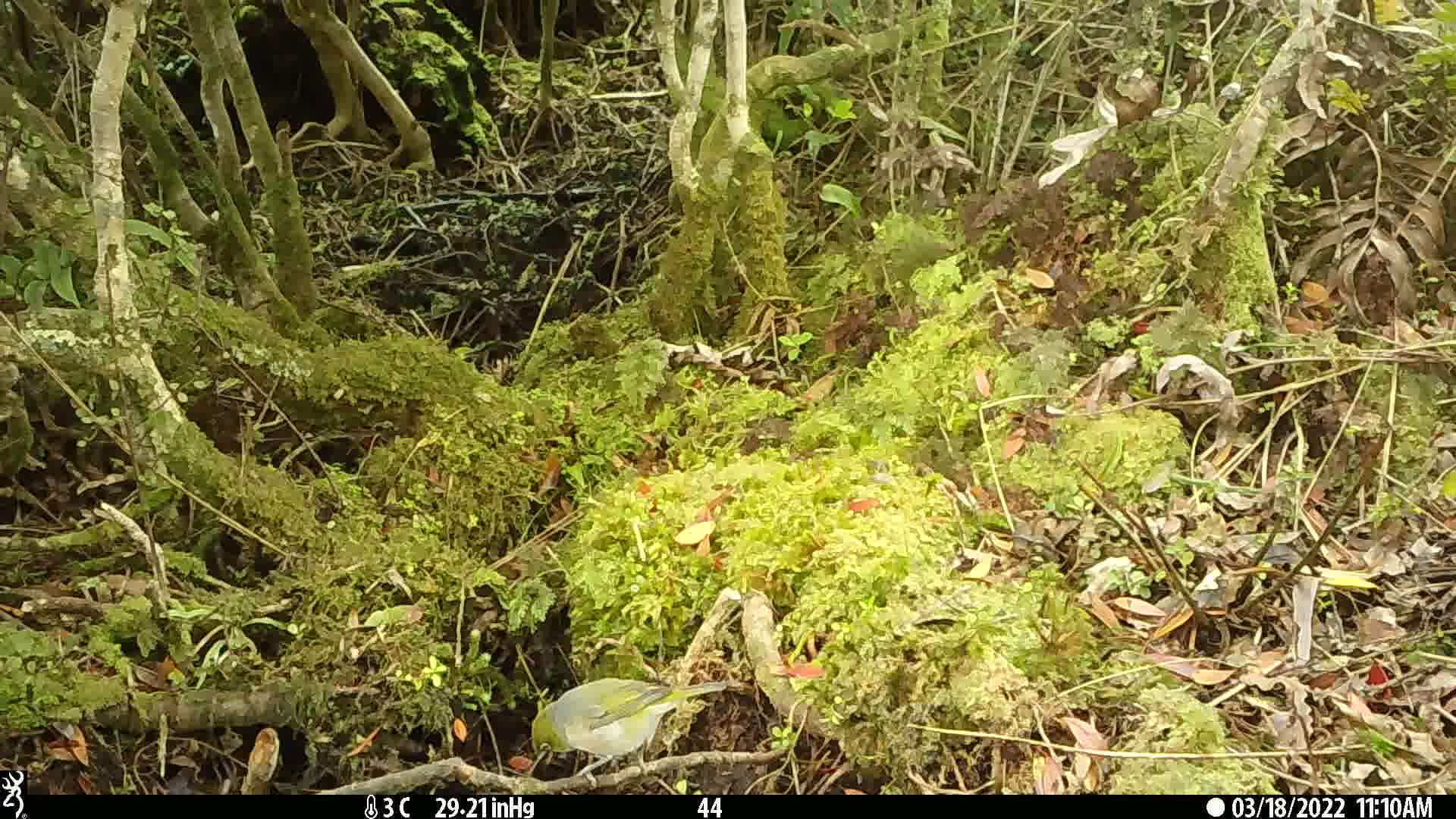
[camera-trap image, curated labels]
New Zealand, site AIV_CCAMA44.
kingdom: Animalia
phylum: Chordata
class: Aves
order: Passeriformes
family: Zosteropidae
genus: Zosterops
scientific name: Zosterops lateralis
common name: silvereye